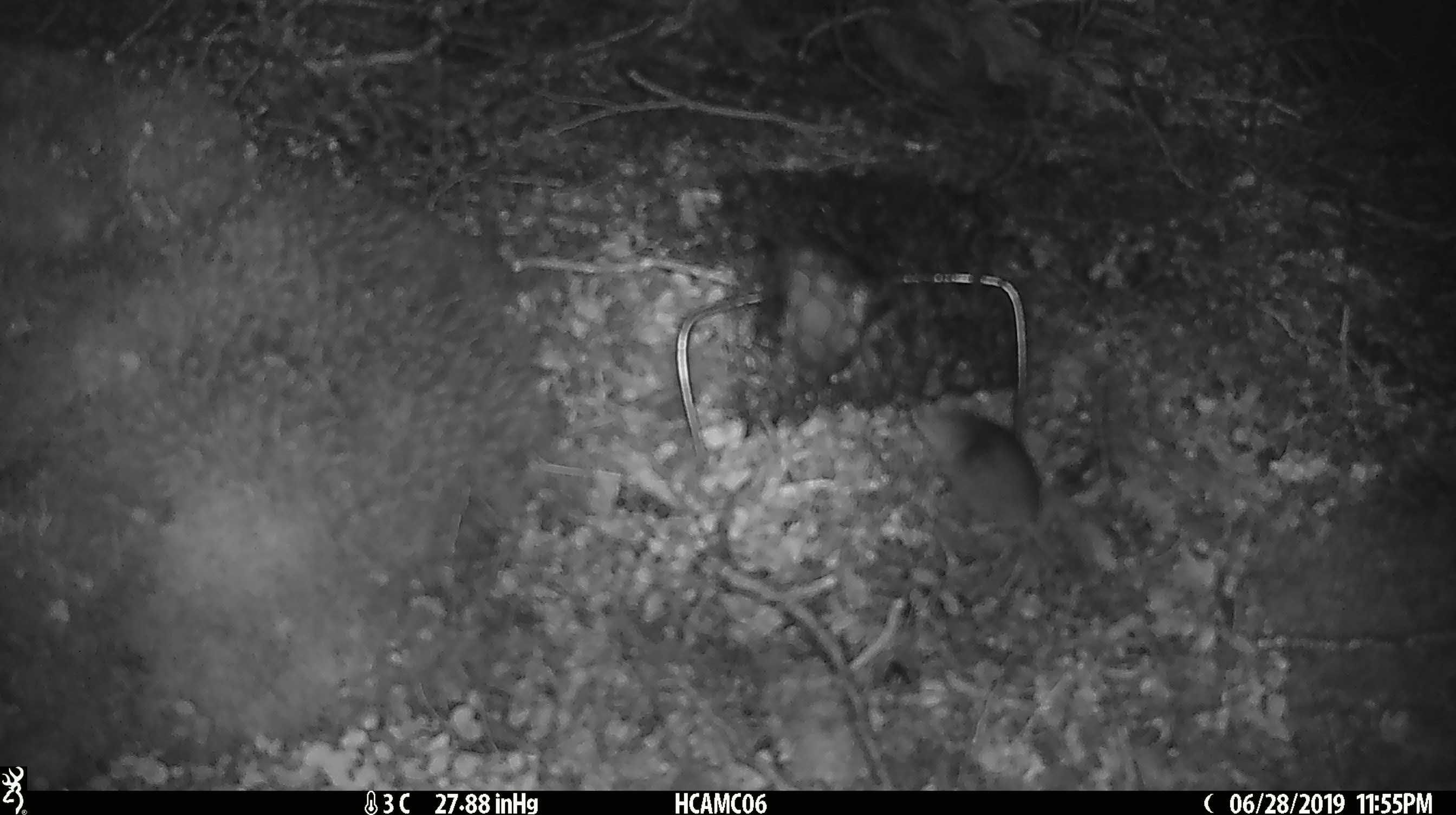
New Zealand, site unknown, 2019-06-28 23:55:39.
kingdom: Animalia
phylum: Chordata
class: Mammalia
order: Rodentia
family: Muridae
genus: Mus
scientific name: Mus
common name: mouse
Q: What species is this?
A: Mouse (Mus).